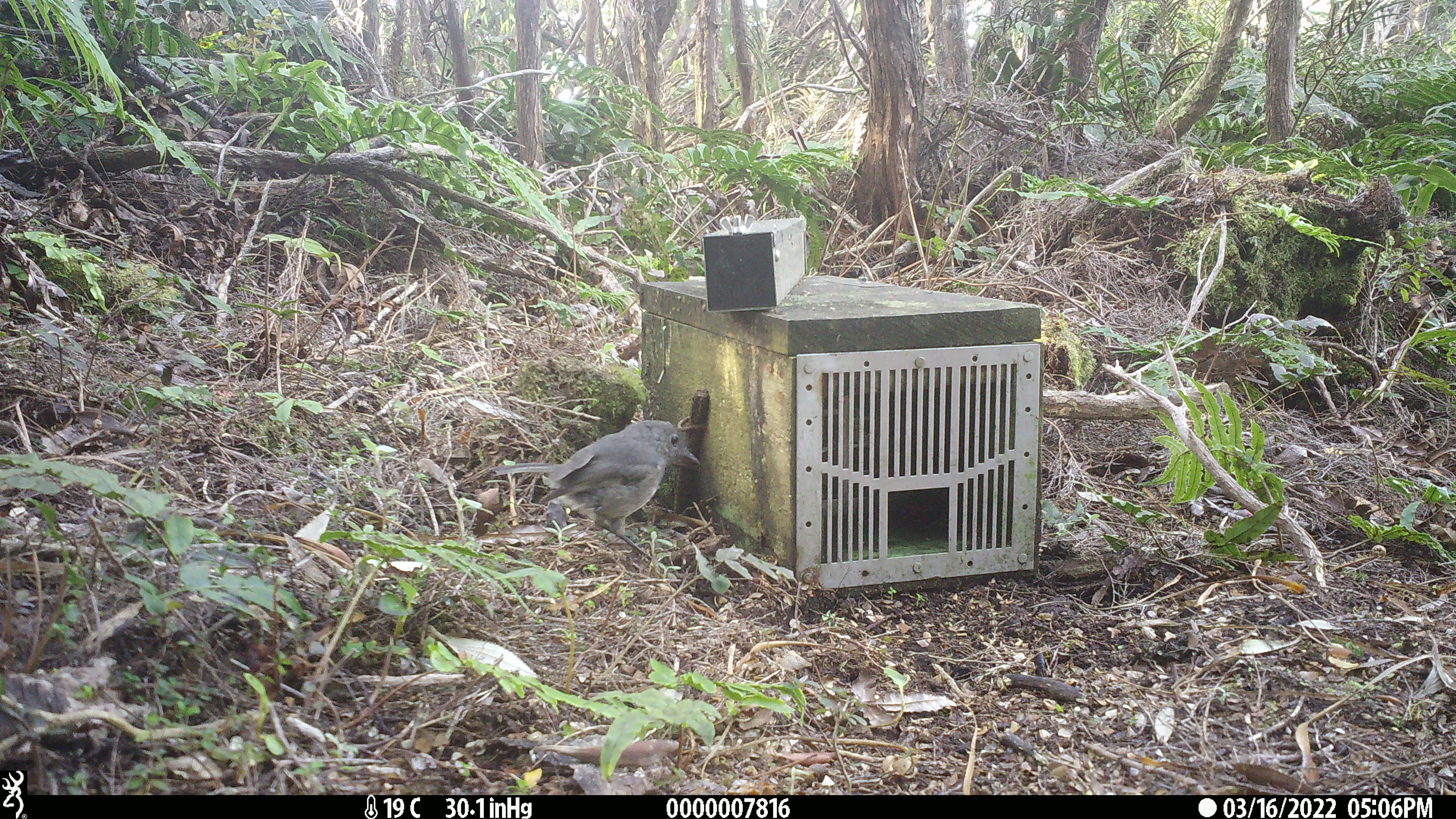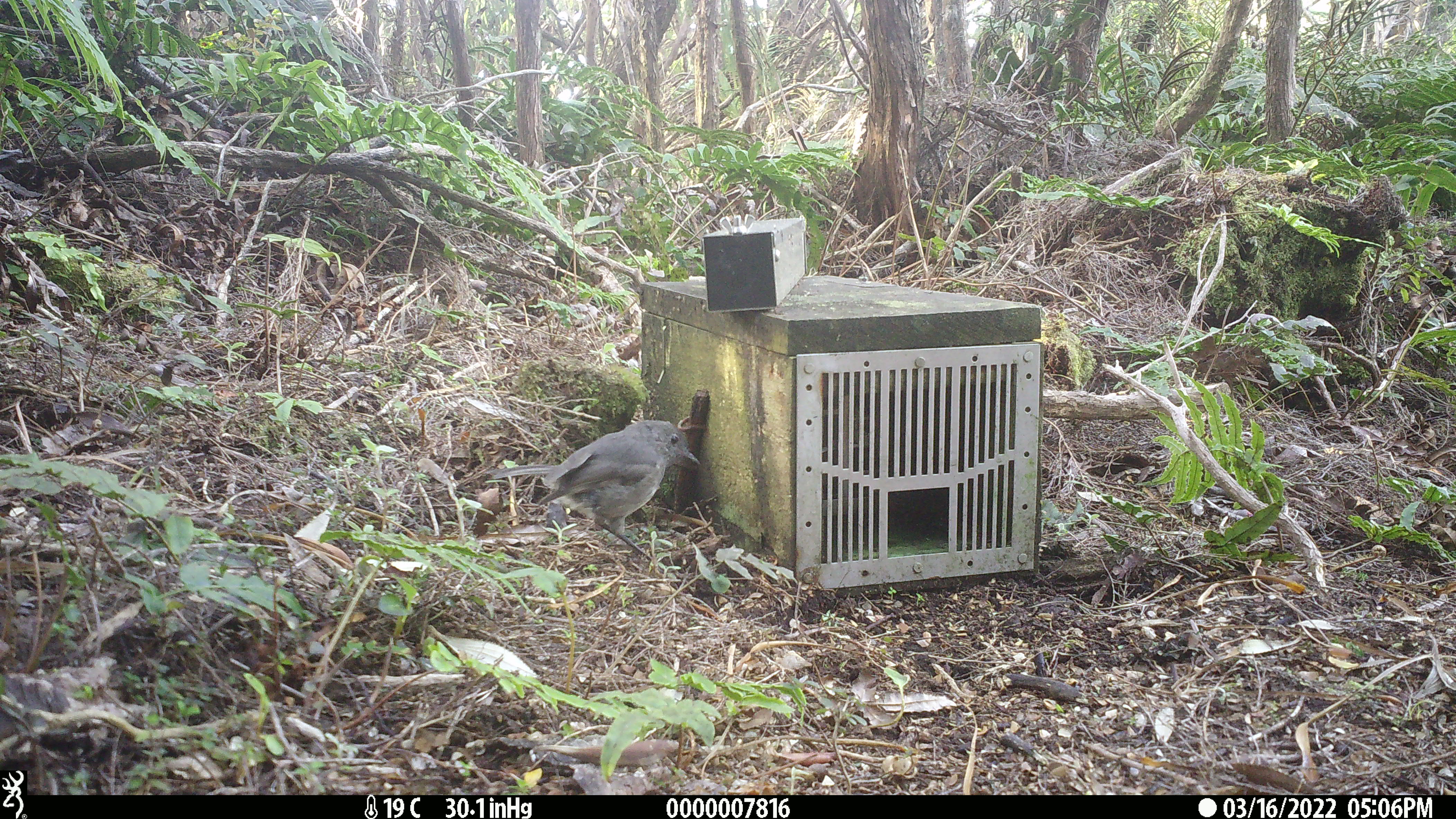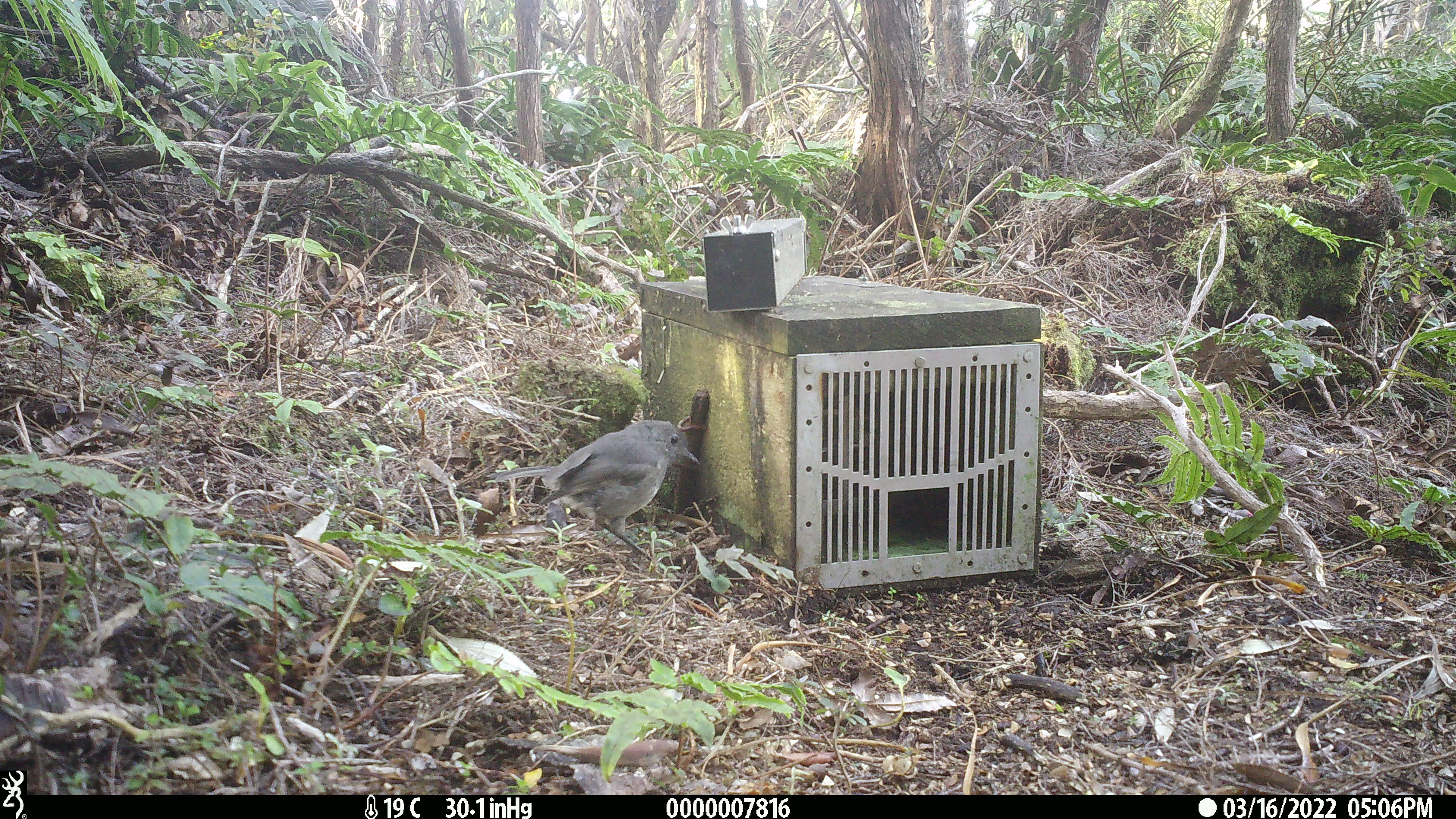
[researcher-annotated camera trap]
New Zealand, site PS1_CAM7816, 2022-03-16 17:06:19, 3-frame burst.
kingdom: Animalia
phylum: Chordata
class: Aves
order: Passeriformes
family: Petroicidae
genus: Petroica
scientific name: Petroica australis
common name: new zealand robin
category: robin